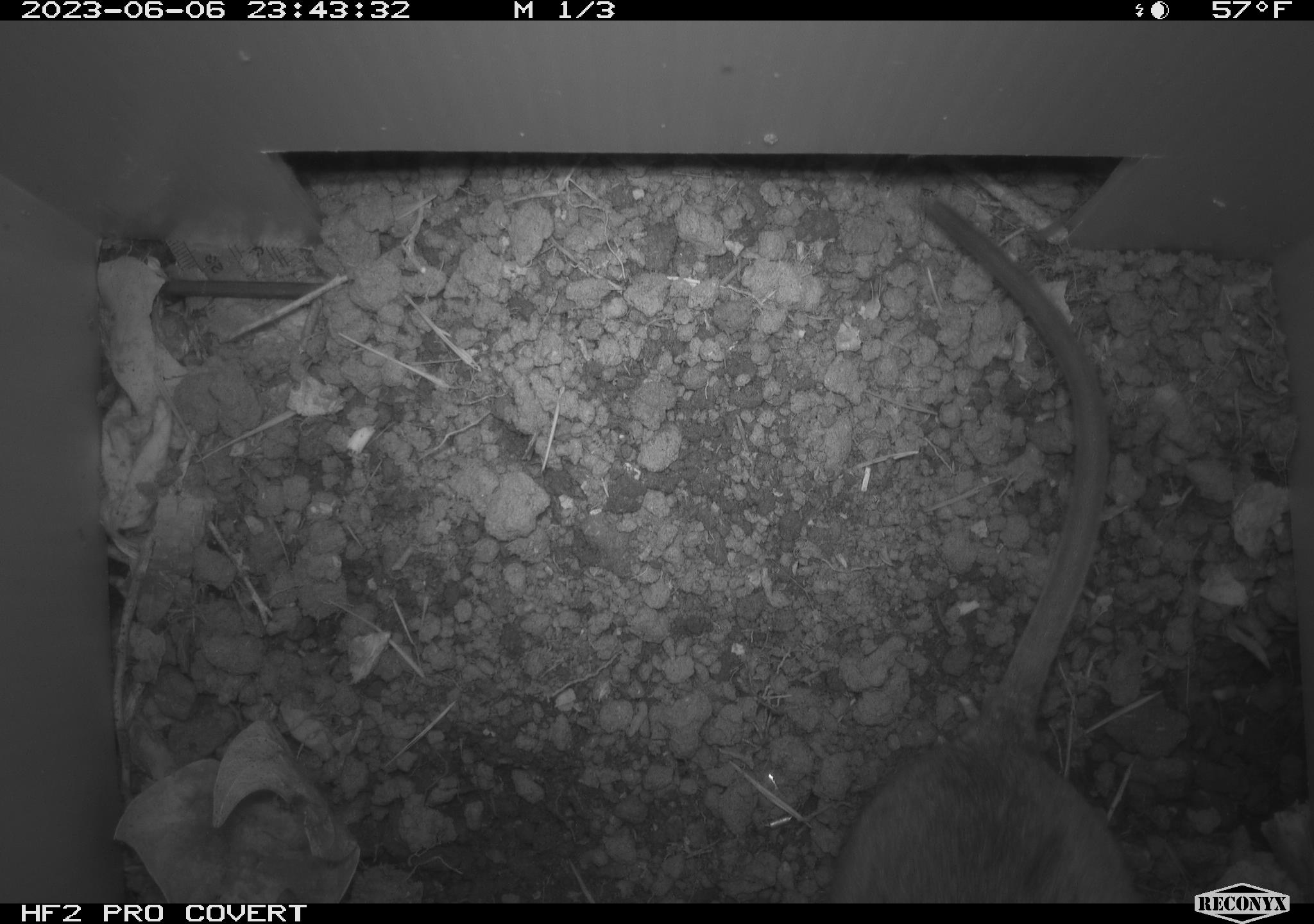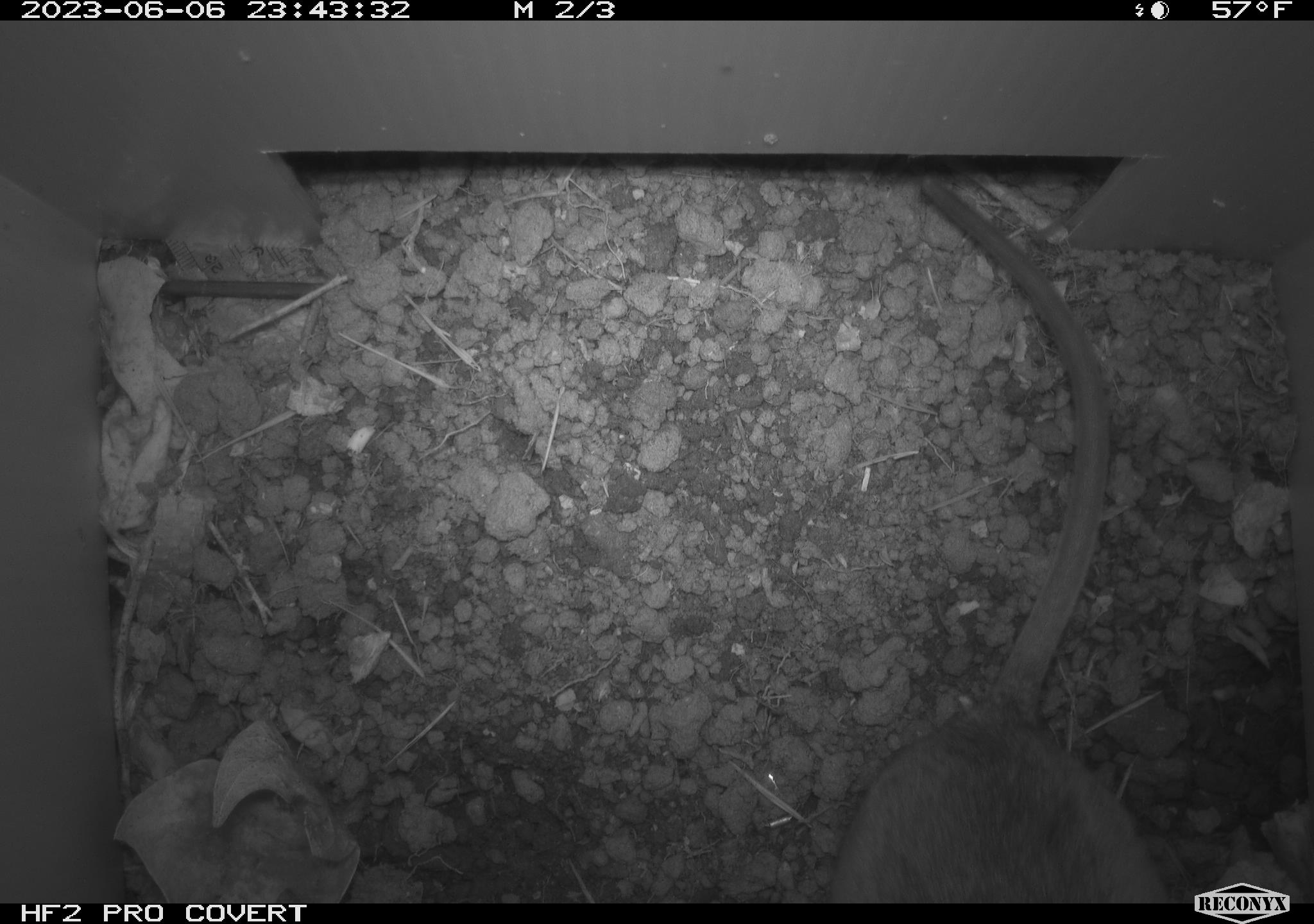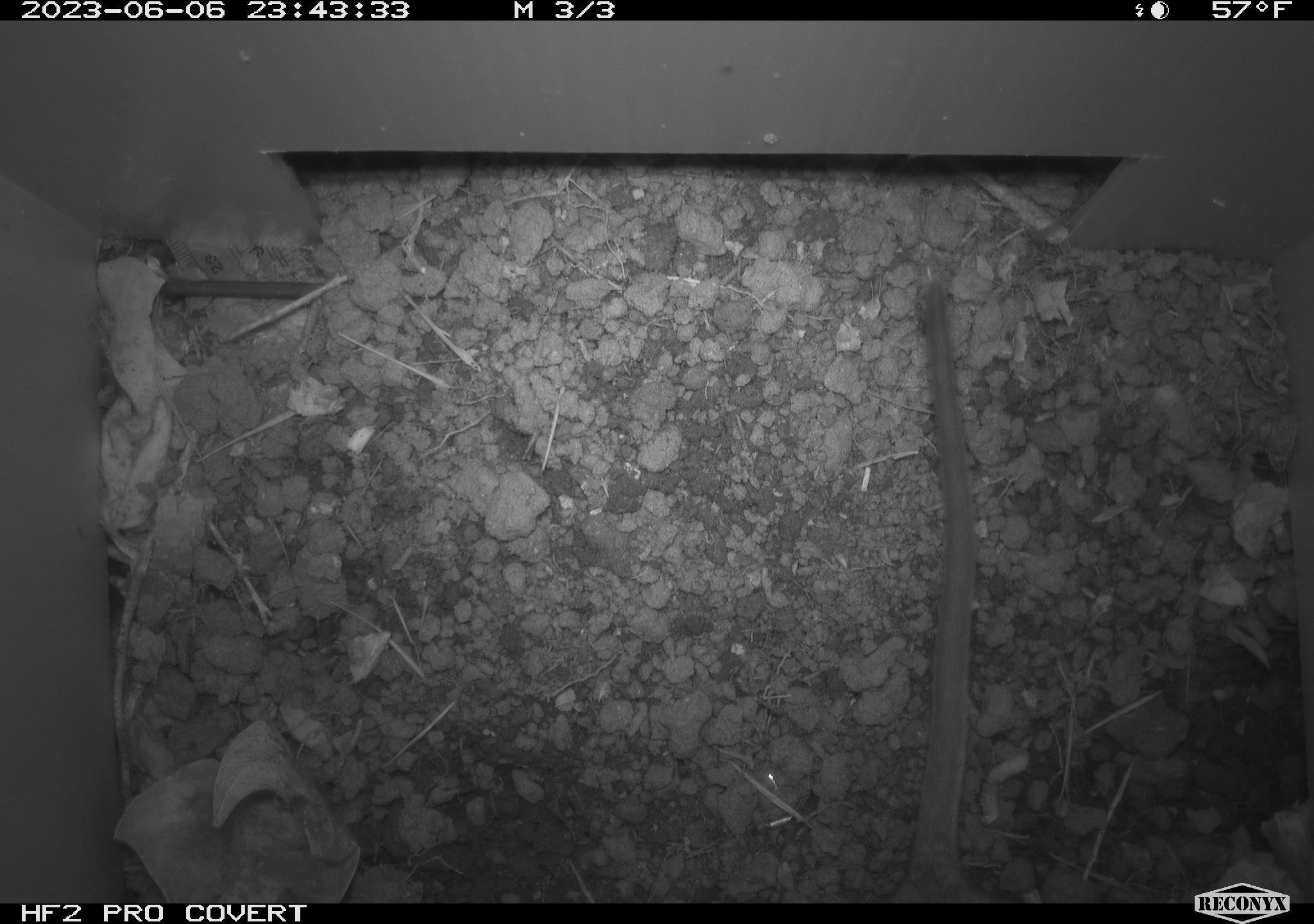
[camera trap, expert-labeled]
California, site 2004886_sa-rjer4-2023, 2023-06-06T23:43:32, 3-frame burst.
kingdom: Animalia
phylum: Chordata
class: Mammalia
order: Rodentia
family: Cricetidae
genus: Neotoma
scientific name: Neotoma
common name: pack rat or woodrat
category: neotoma species